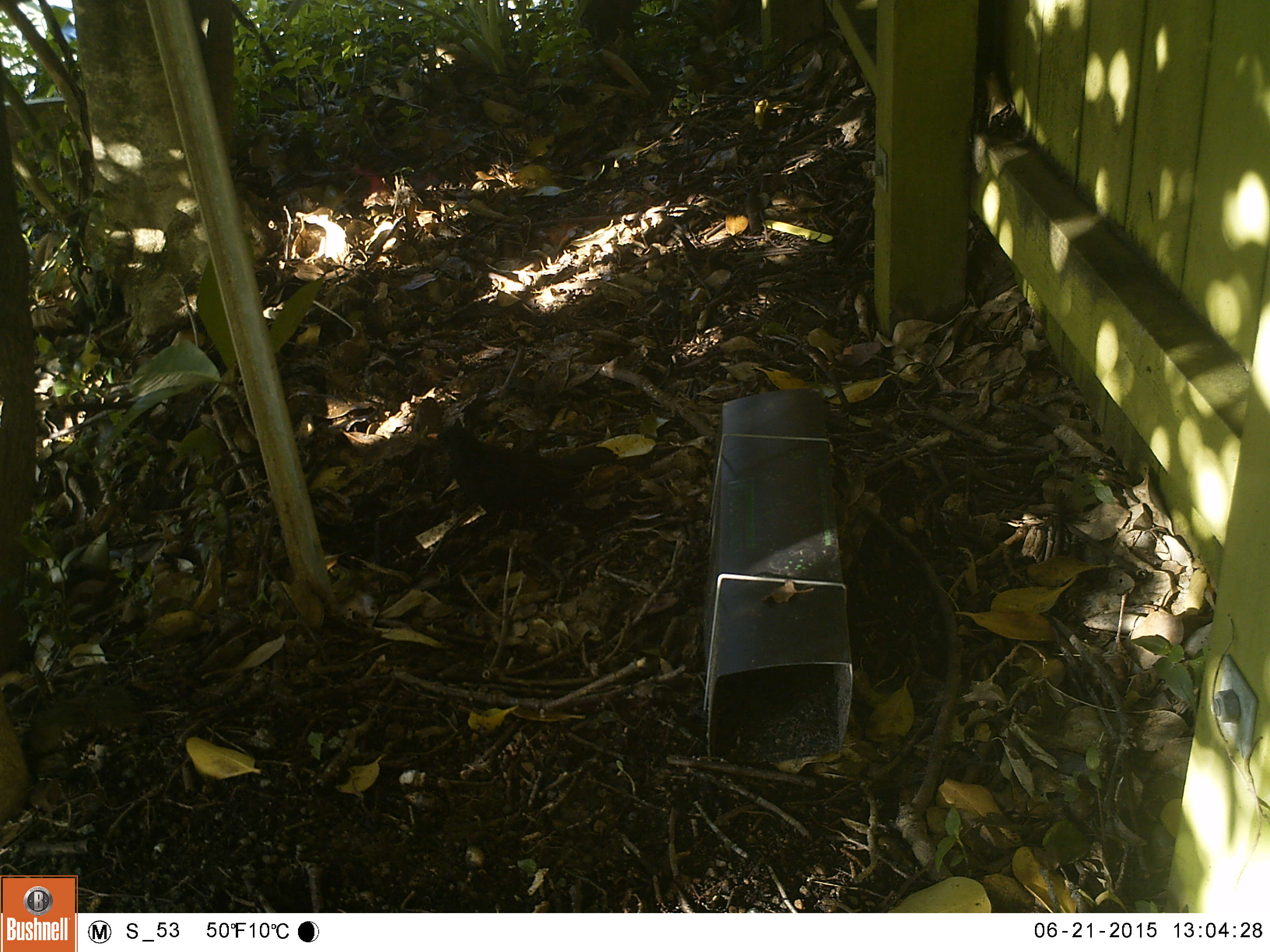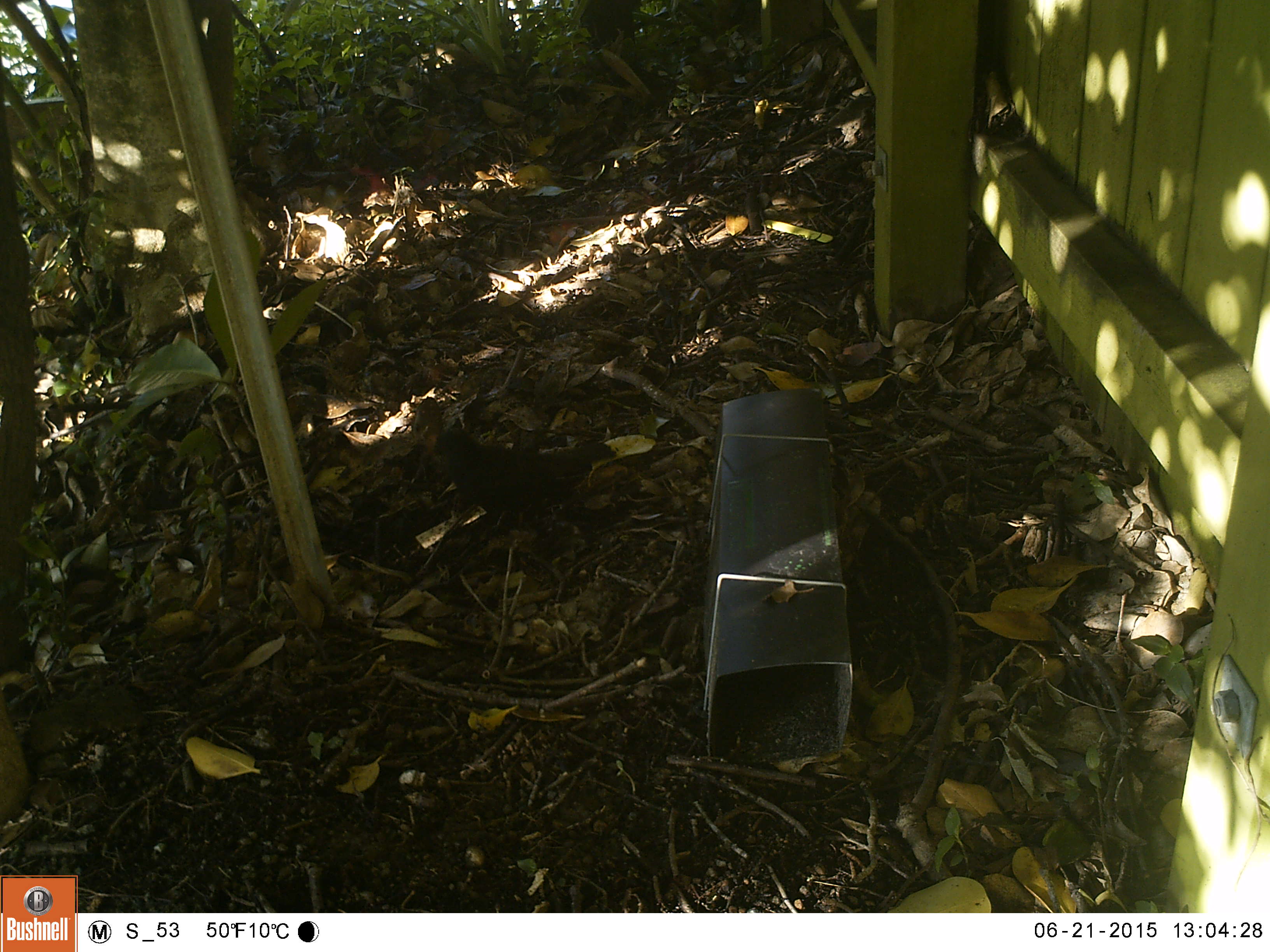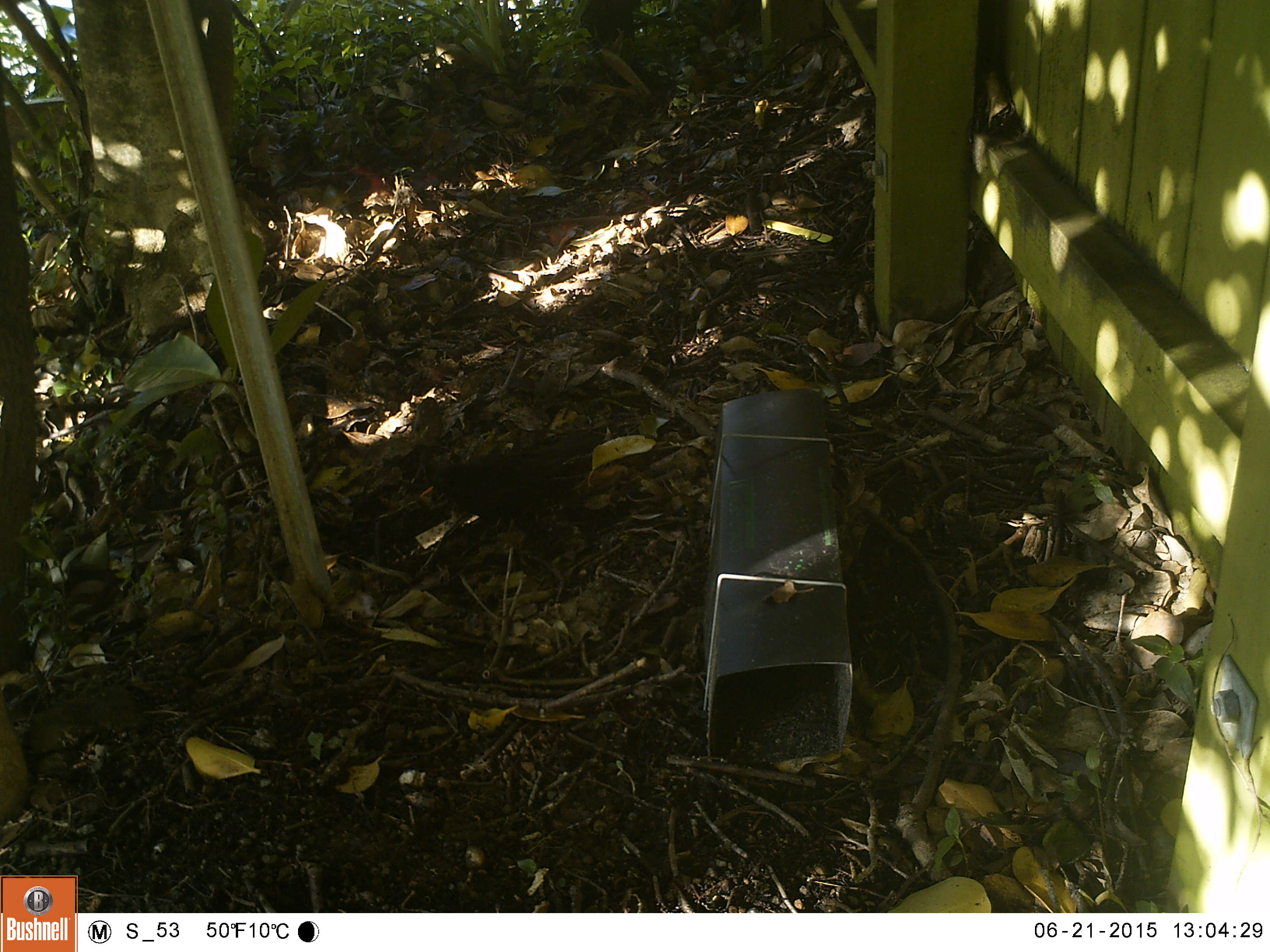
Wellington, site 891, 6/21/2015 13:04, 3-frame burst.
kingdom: Animalia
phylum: Chordata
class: Aves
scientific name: Aves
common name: bird